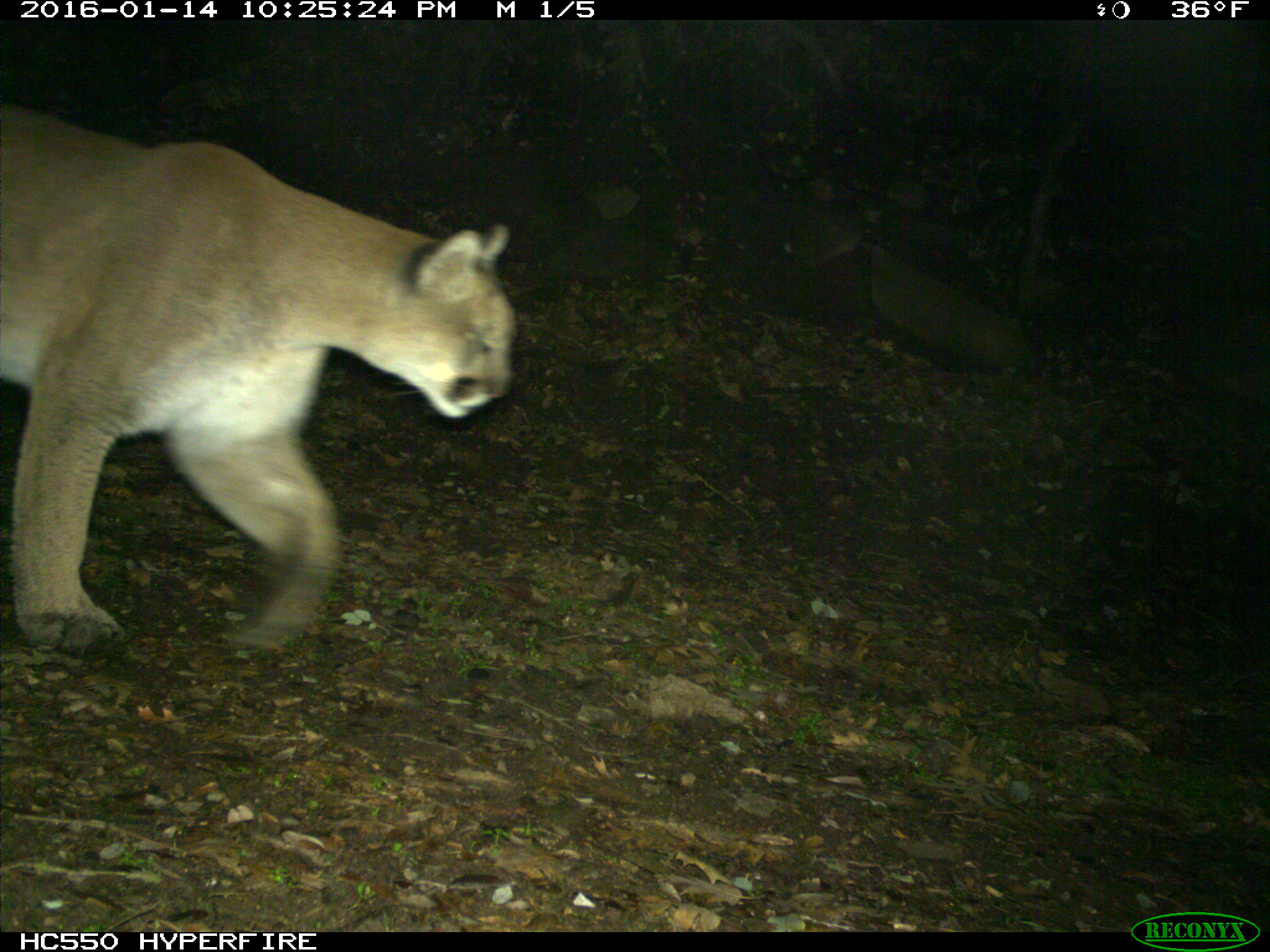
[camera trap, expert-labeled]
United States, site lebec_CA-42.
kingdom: Animalia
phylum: Chordata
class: Mammalia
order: Carnivora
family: Felidae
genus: Puma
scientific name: Puma concolor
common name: mountain lion